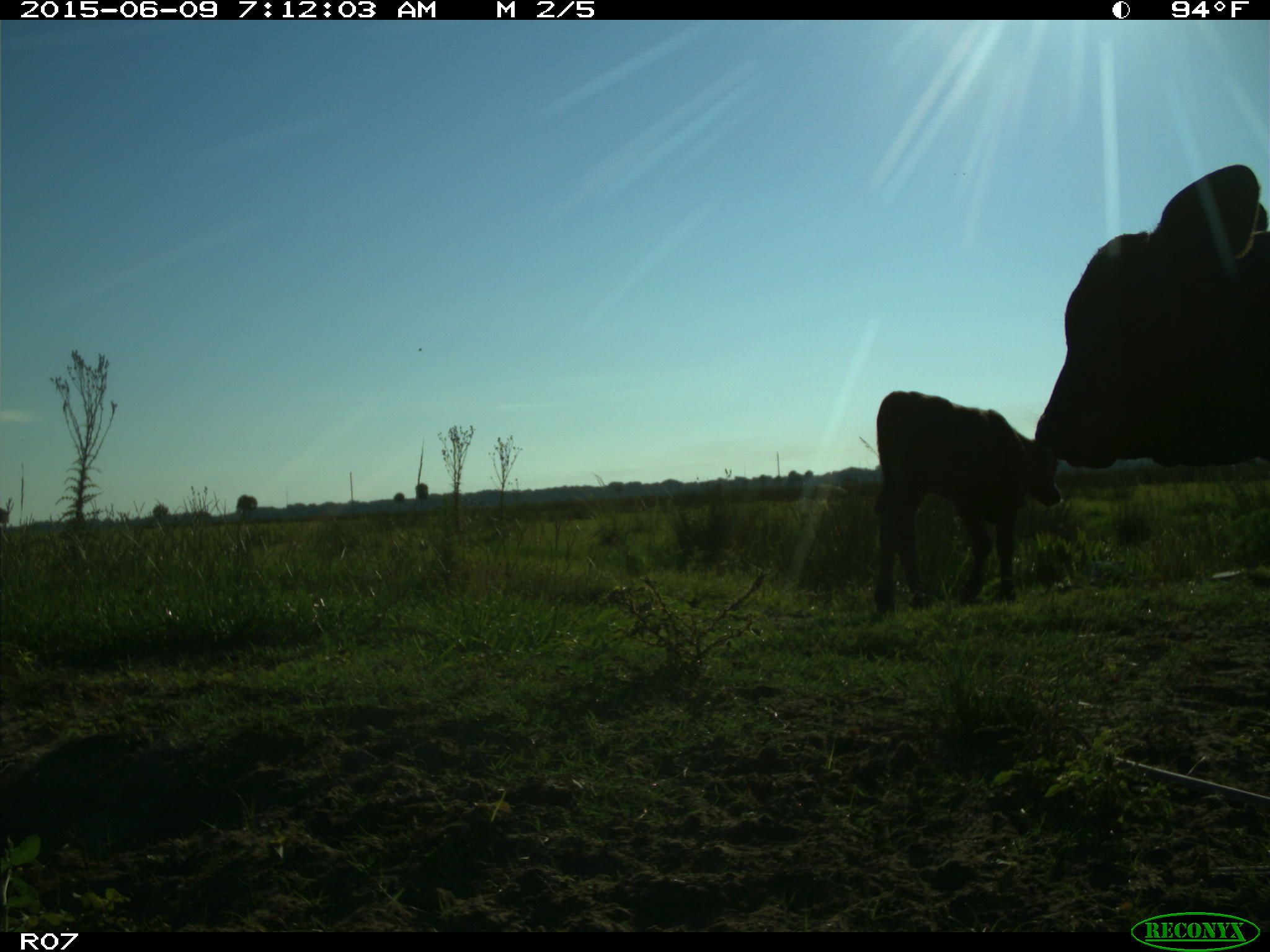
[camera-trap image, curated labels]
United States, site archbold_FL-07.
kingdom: Animalia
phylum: Chordata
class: Mammalia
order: Artiodactyla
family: Bovidae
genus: Bos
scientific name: Bos taurus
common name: domestic cow